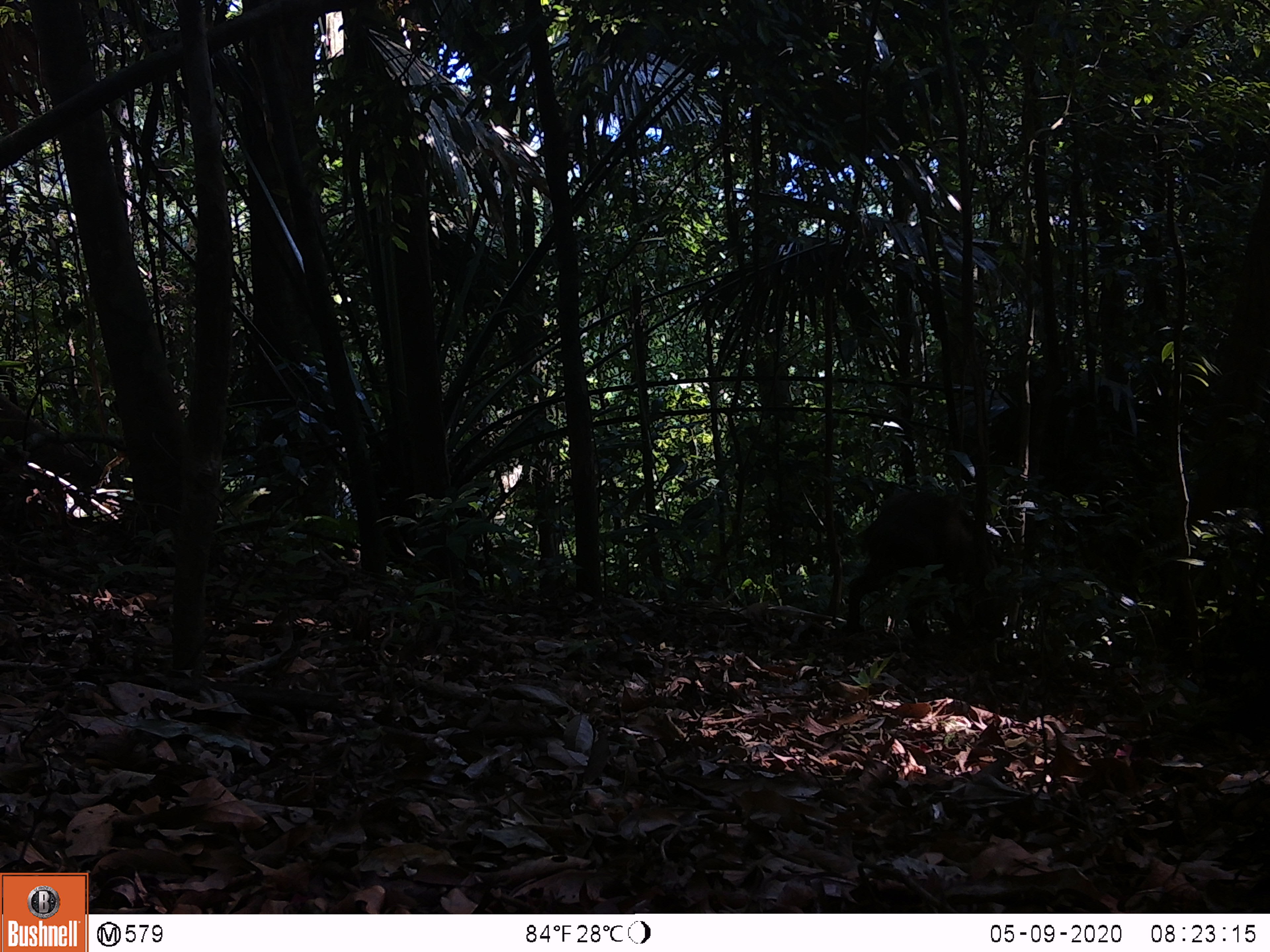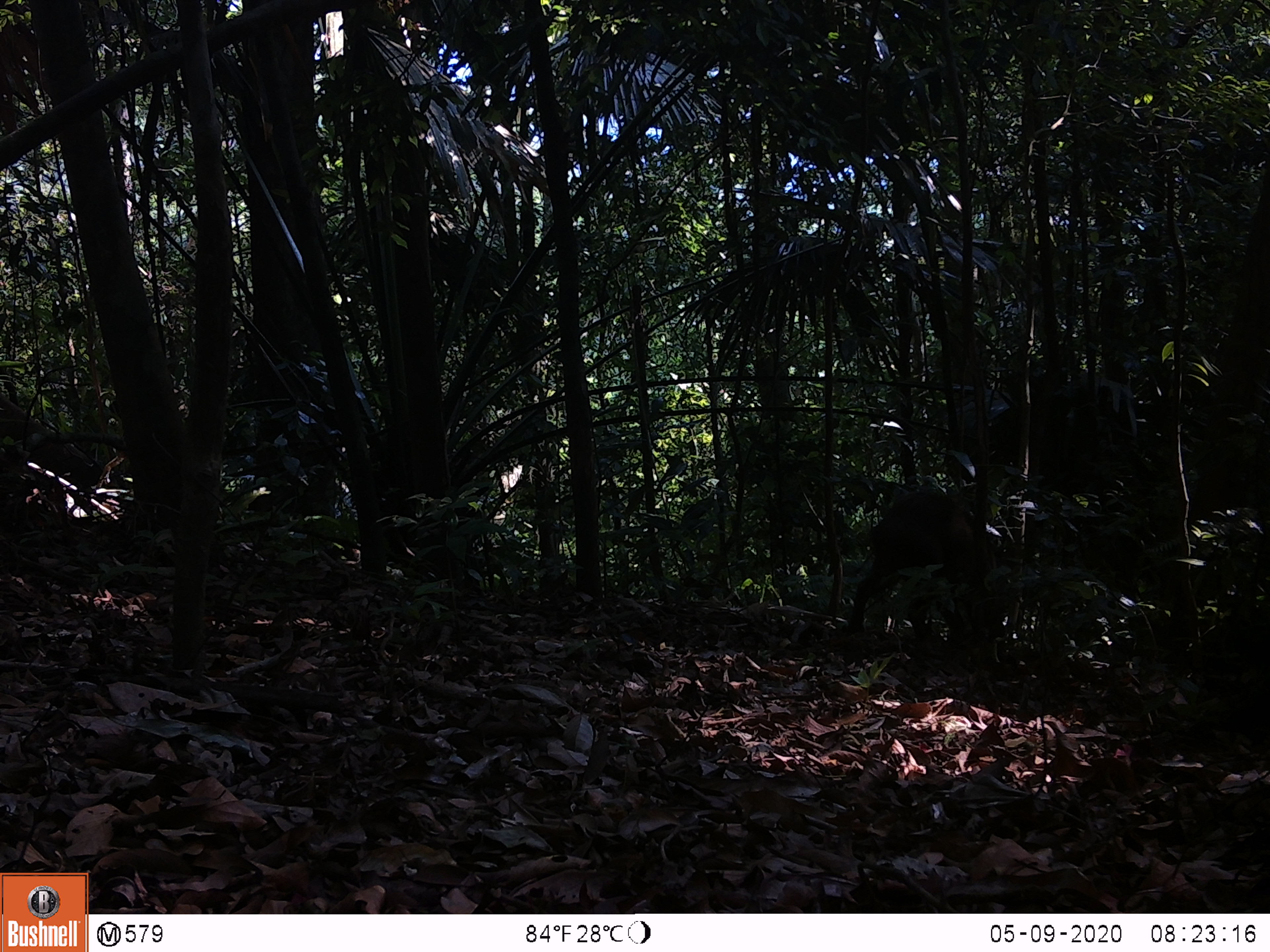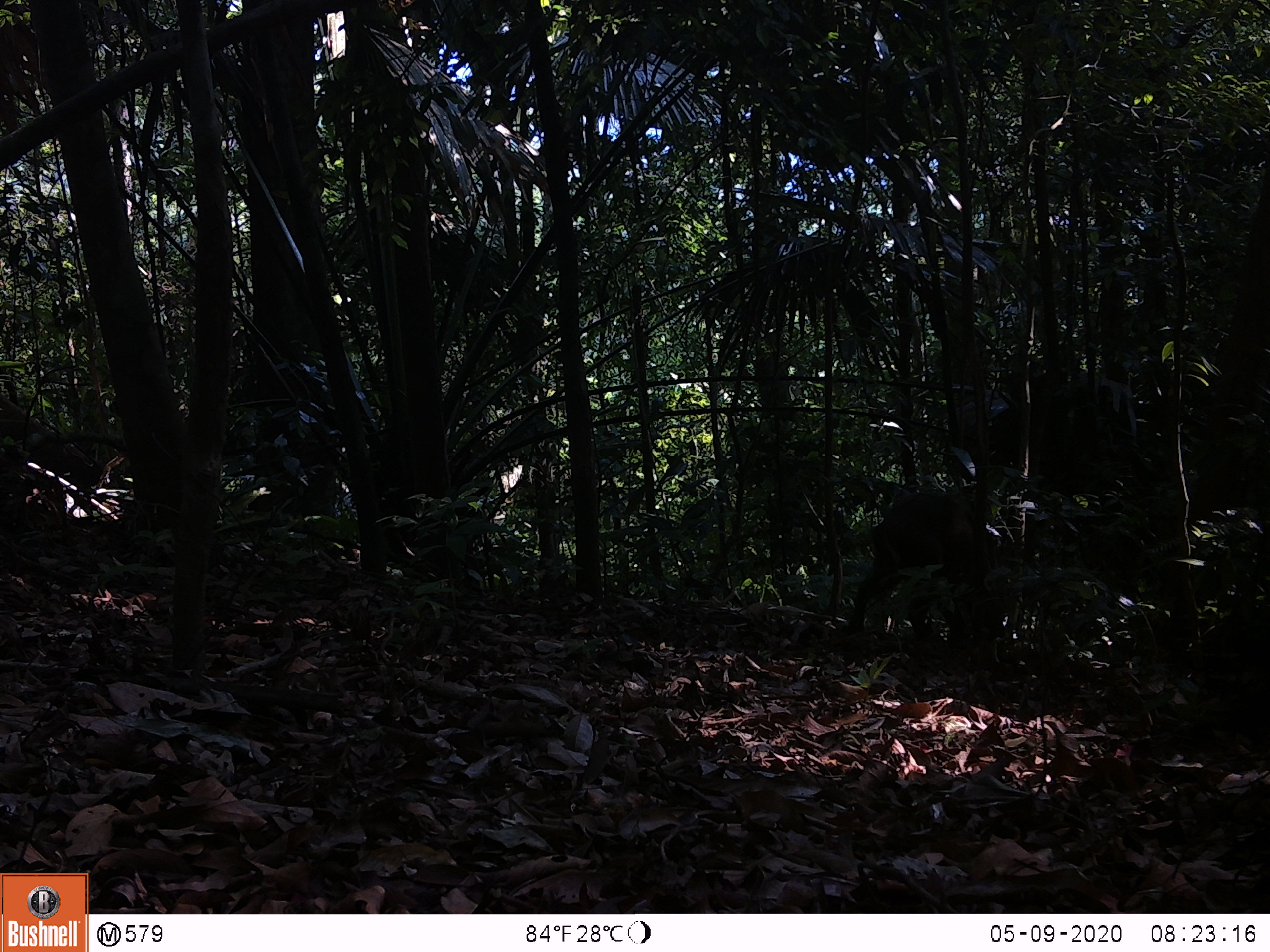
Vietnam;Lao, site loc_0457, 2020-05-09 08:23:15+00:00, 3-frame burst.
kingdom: Animalia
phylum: Chordata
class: Mammalia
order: Artiodactyla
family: Suidae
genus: Sus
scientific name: Sus scrofa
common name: eurasian wild pig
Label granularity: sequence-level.